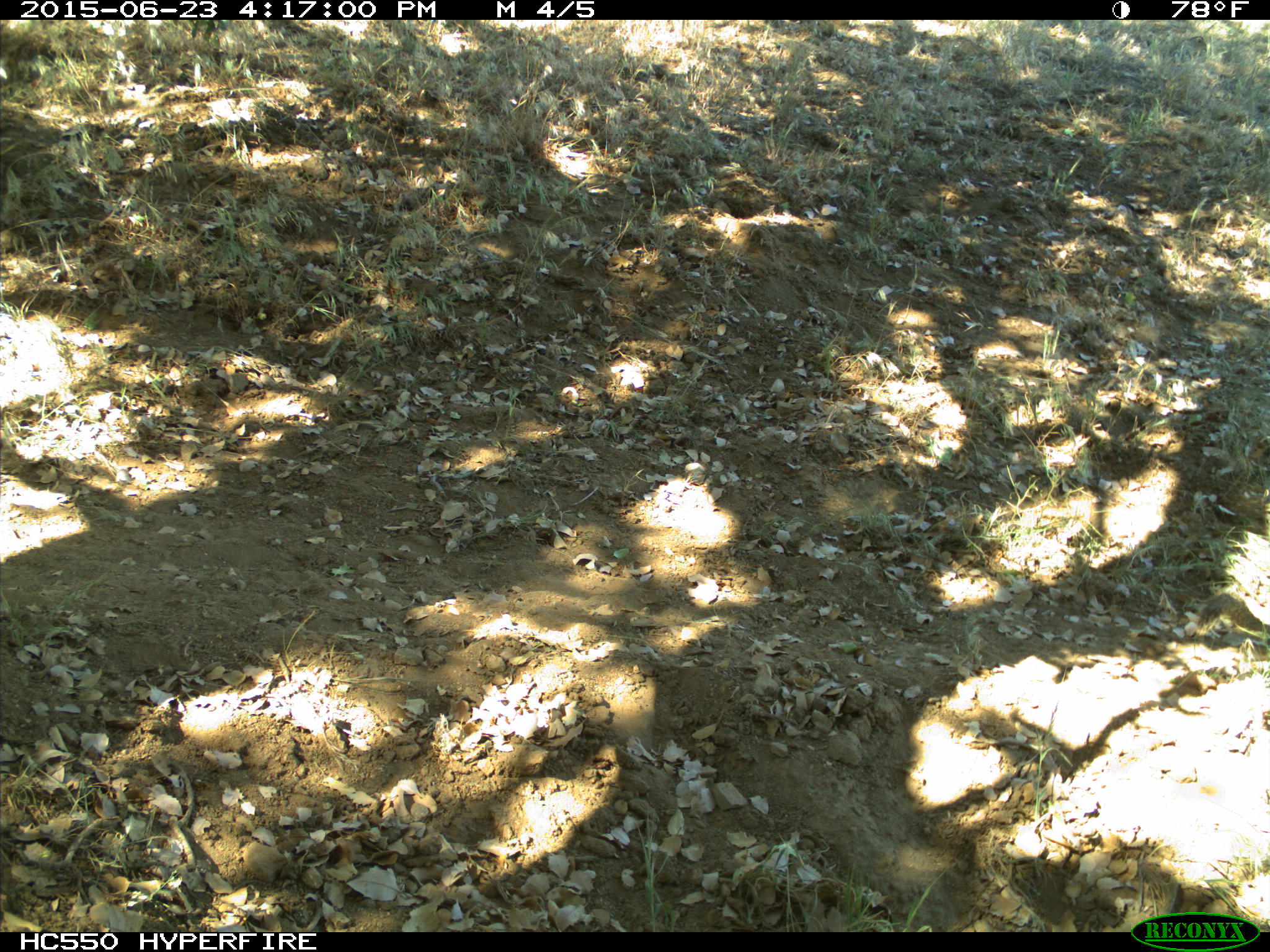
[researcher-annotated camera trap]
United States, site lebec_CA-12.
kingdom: Animalia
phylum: Chordata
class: Mammalia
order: Rodentia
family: Sciuridae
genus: Otospermophilus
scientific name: Otospermophilus beecheyi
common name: california ground squirrel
Otospermophilus beecheyi (california ground squirrel).